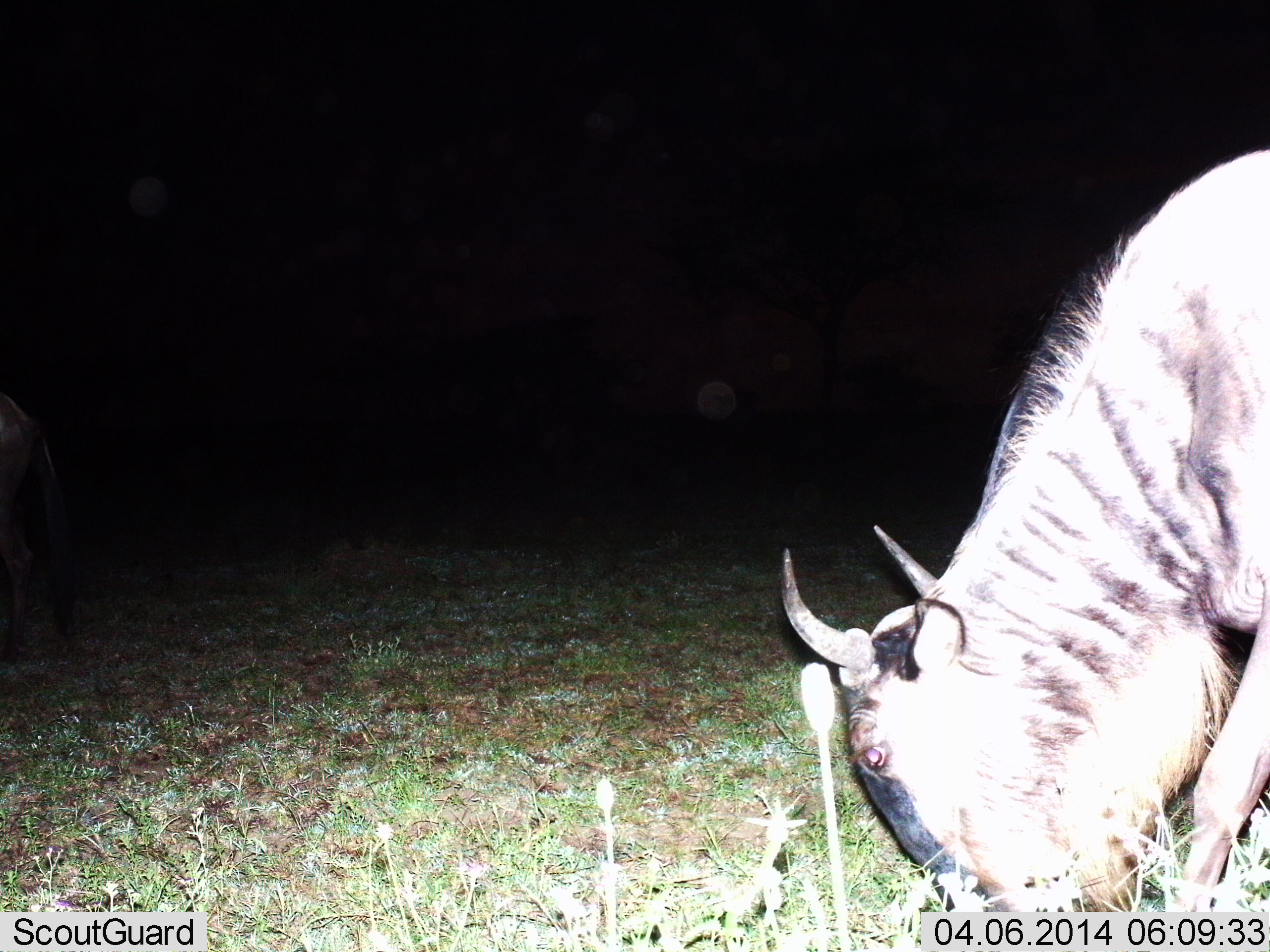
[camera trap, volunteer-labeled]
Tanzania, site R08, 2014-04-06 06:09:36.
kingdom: Animalia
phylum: Chordata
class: Mammalia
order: Artiodactyla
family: Bovidae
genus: Connochaetes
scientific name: Connochaetes taurinus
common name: blue wildebeest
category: wildebeest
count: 2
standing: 30%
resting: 0%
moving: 0%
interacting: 0%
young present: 0%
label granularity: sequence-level